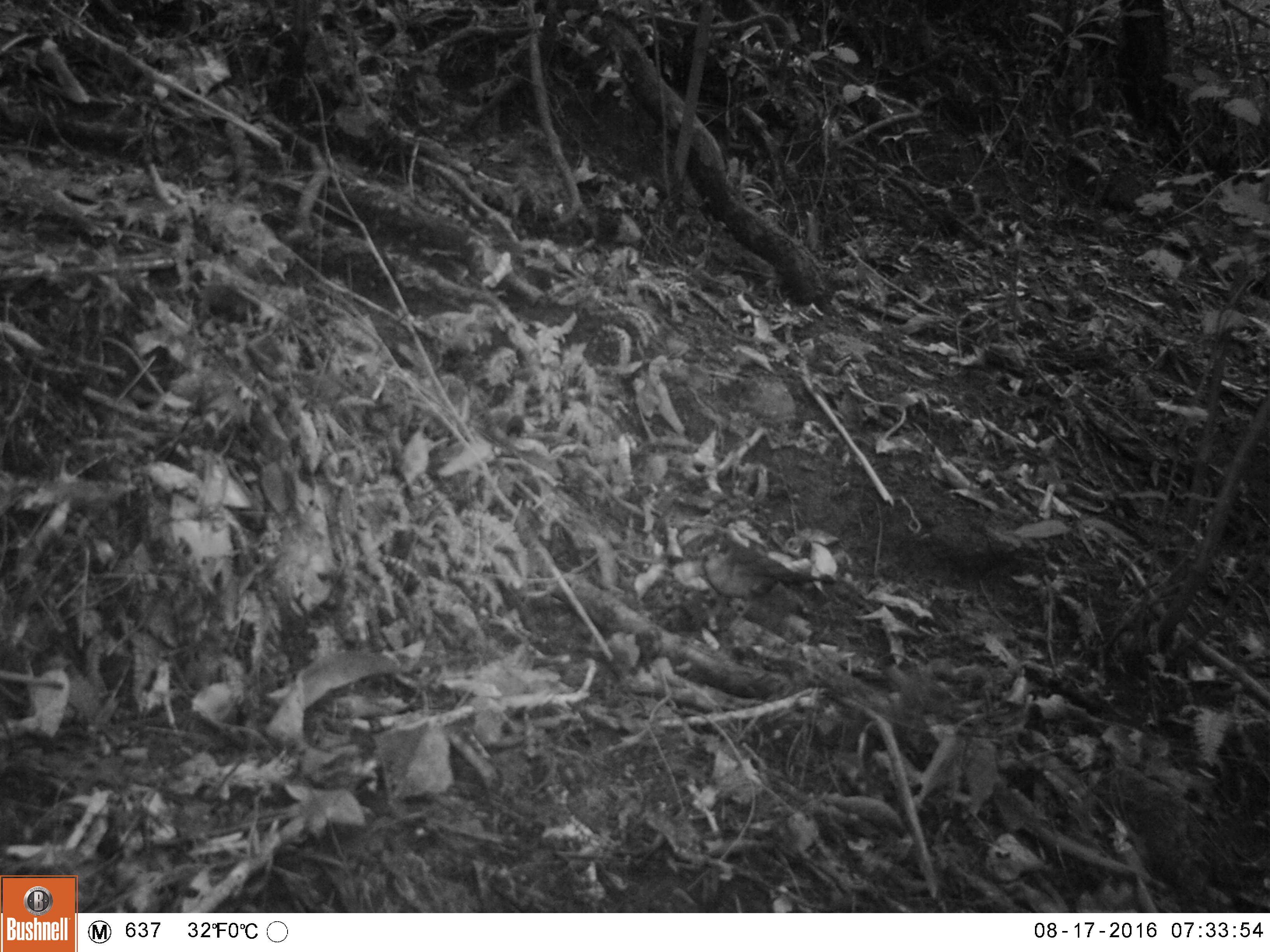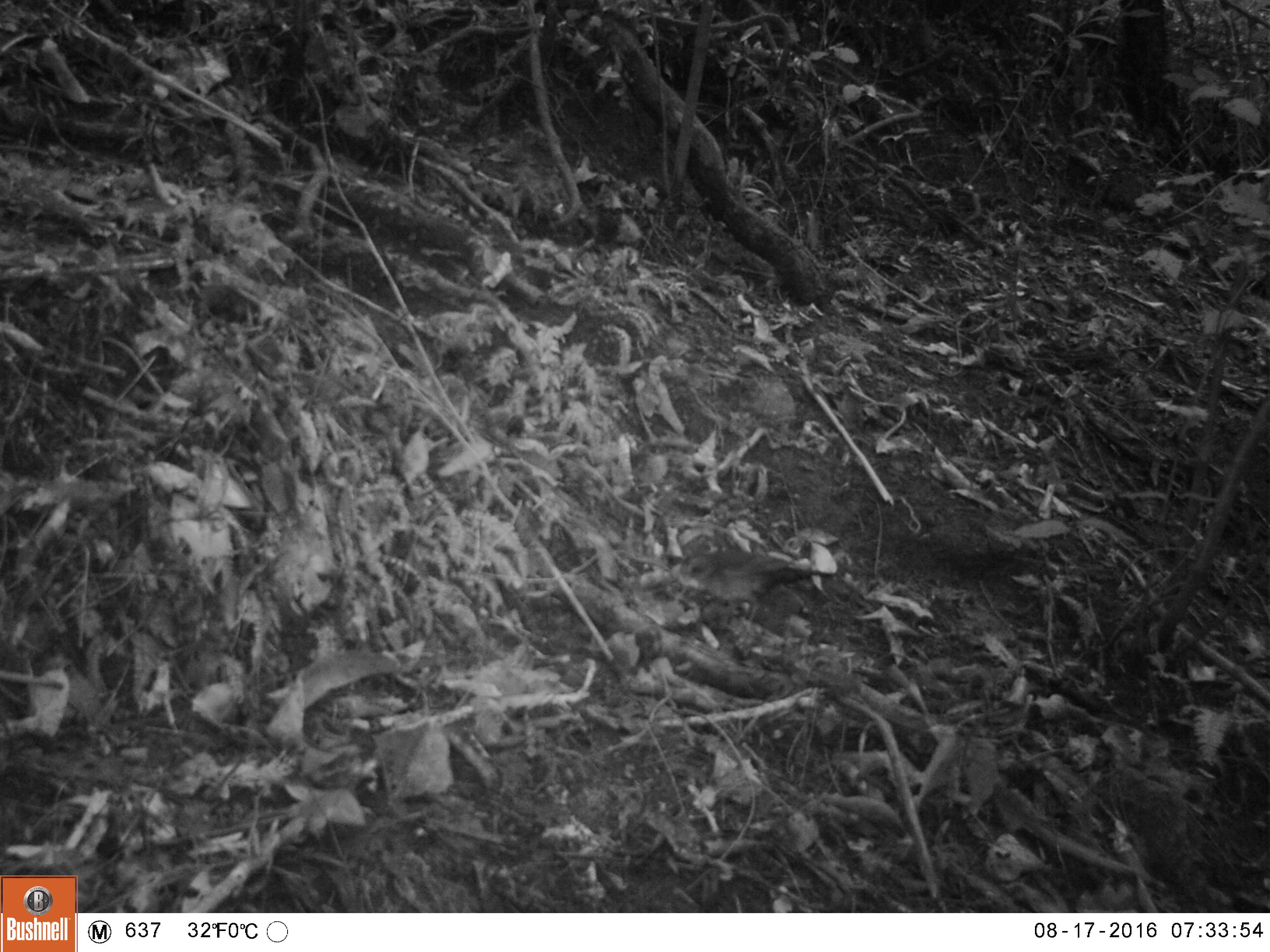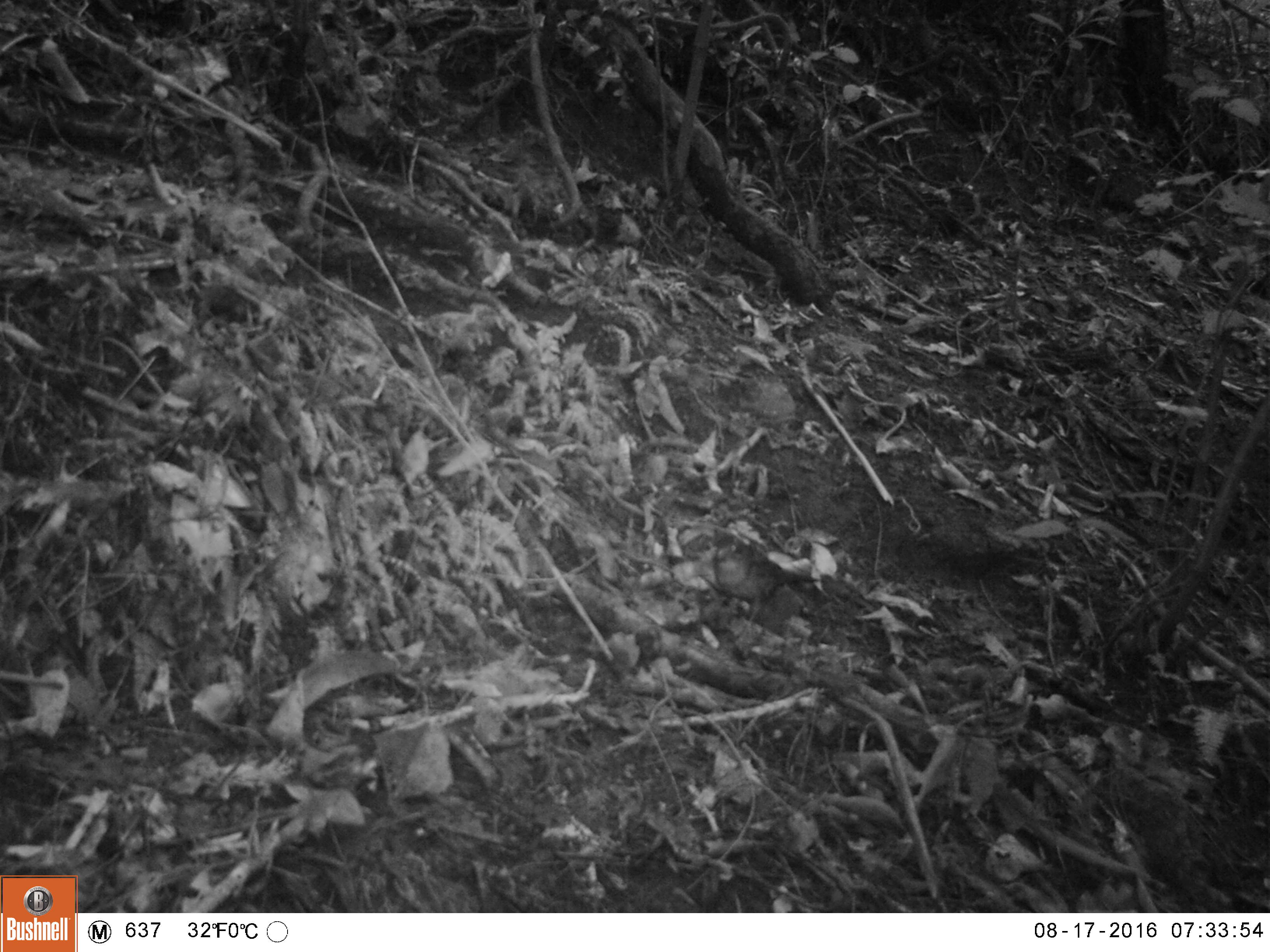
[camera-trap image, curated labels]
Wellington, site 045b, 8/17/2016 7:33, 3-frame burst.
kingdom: Animalia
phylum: Chordata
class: Aves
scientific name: Aves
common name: bird